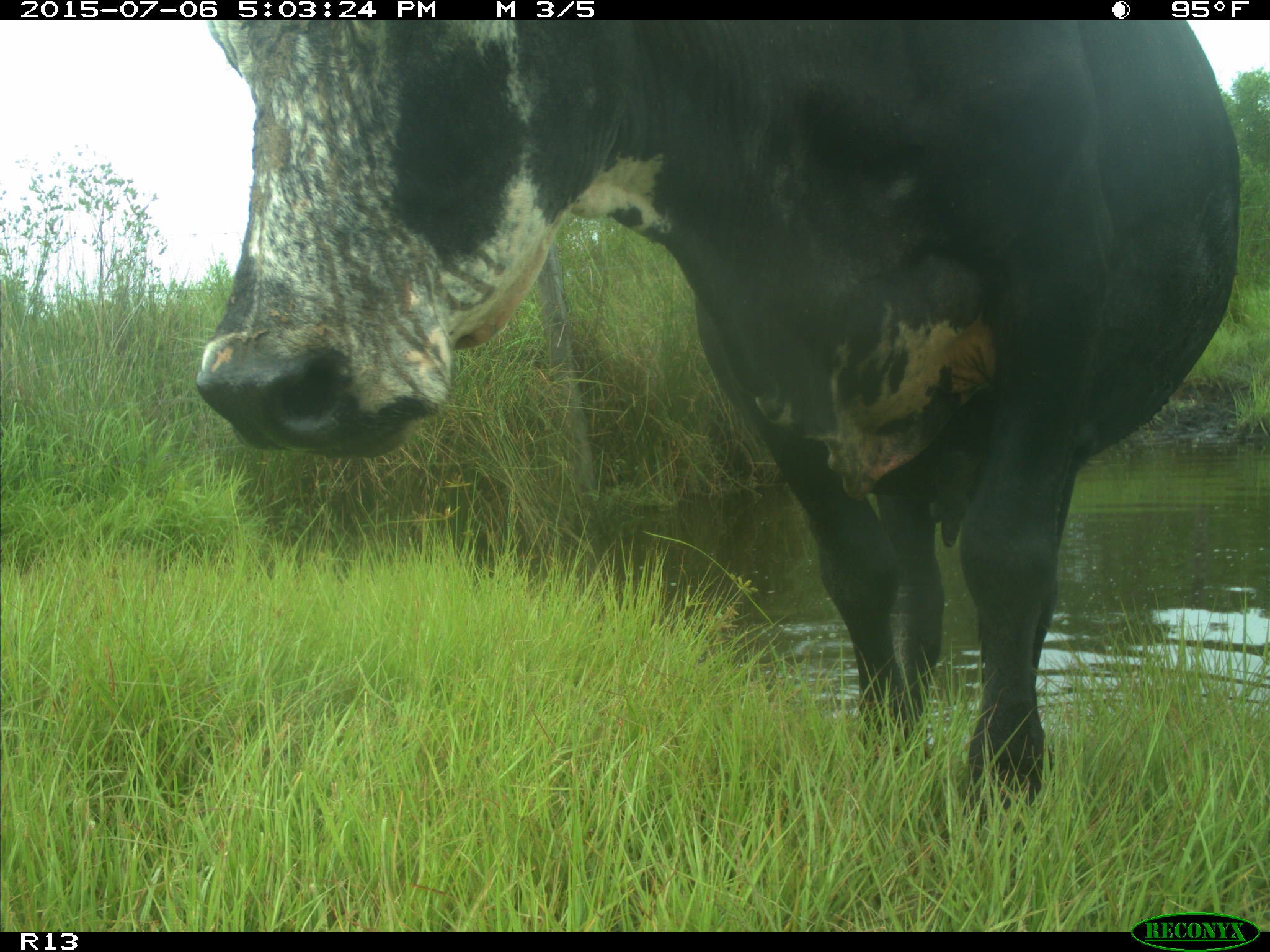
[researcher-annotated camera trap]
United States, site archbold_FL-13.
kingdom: Animalia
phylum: Chordata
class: Mammalia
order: Artiodactyla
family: Bovidae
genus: Bos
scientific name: Bos taurus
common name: domestic cow